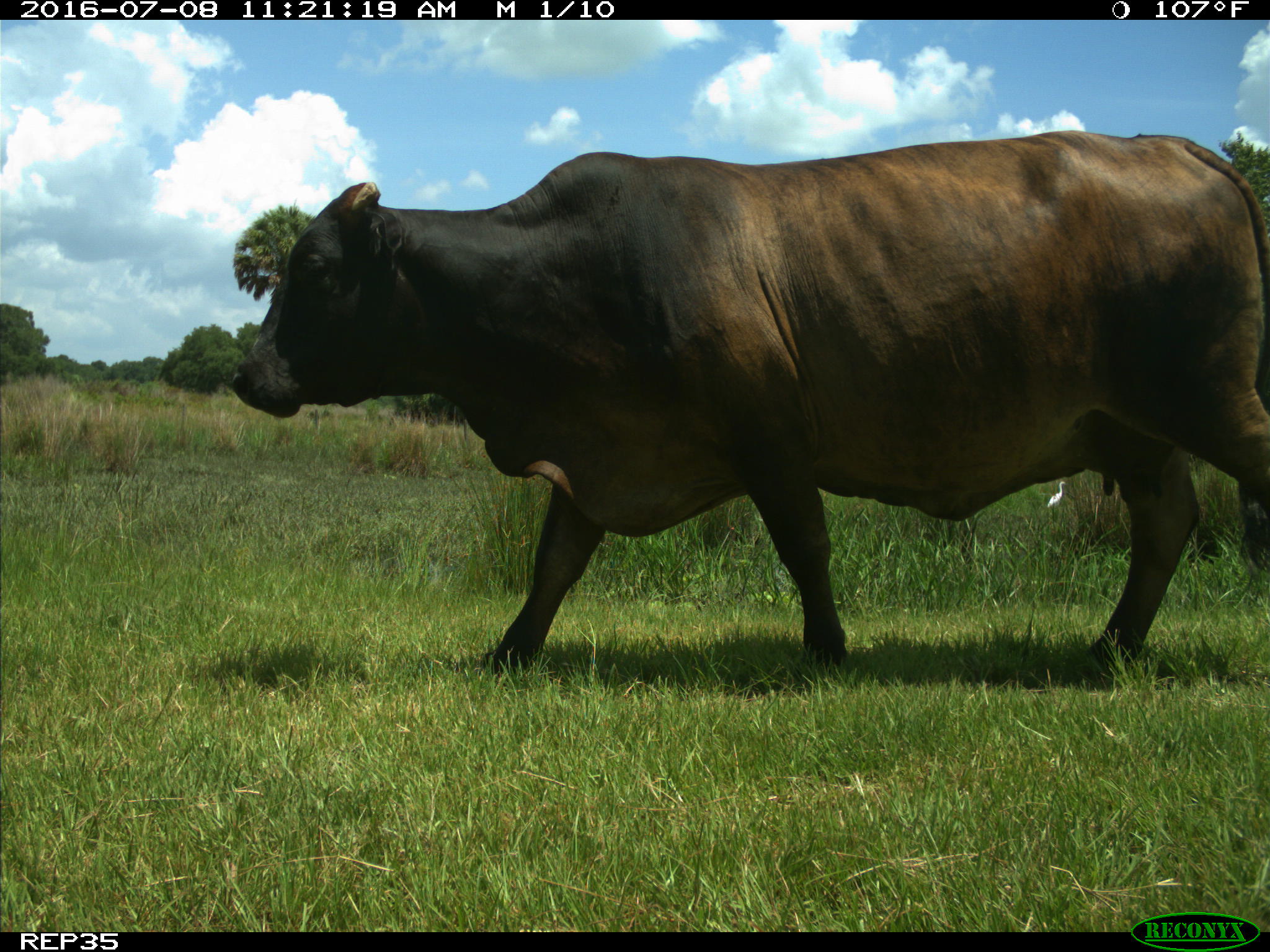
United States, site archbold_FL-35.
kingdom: Animalia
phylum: Chordata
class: Mammalia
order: Artiodactyla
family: Bovidae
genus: Bos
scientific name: Bos taurus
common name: domestic cow